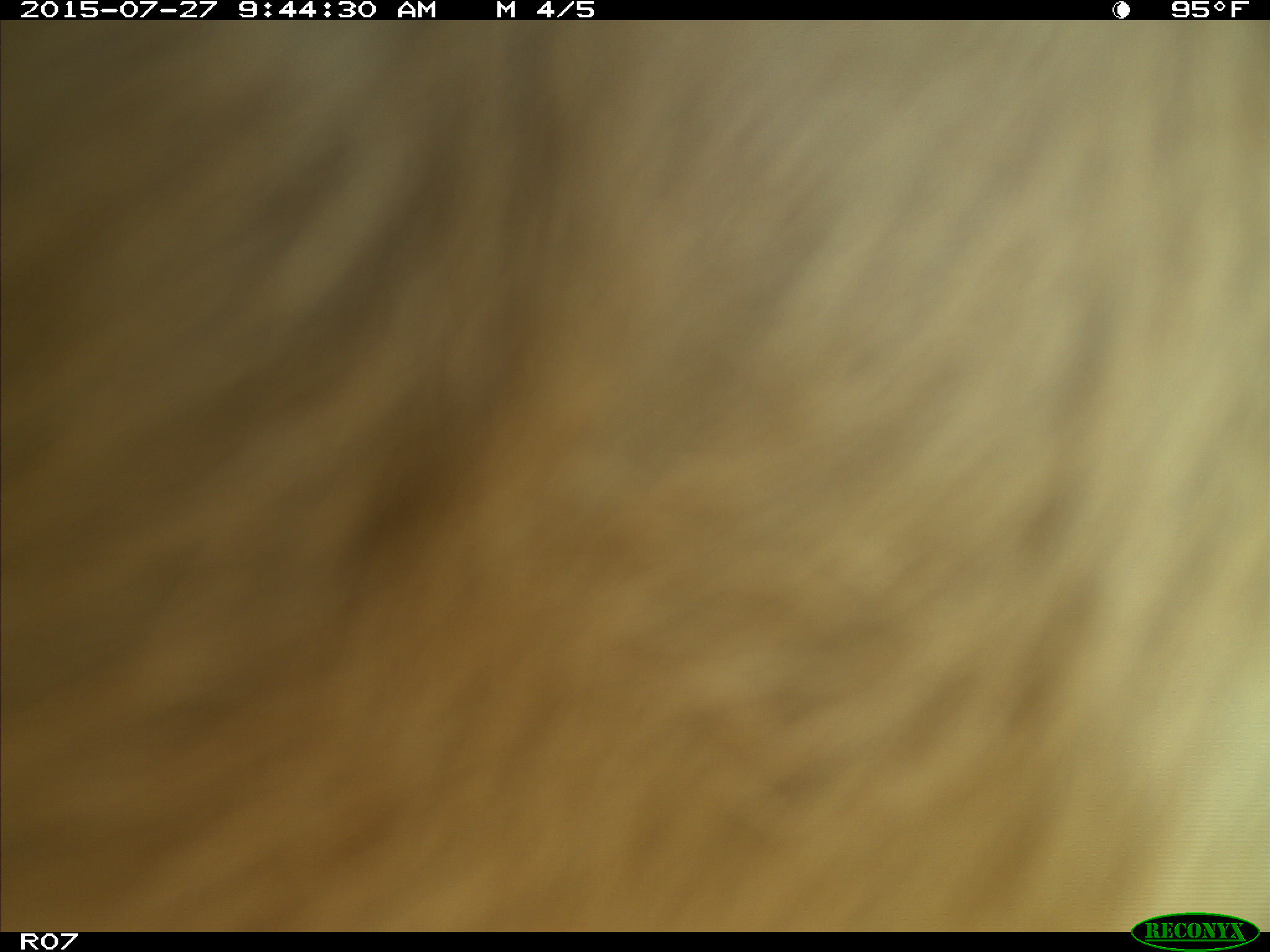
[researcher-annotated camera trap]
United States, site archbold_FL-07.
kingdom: Animalia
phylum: Chordata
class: Mammalia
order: Artiodactyla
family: Bovidae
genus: Bos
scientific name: Bos taurus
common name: domestic cow